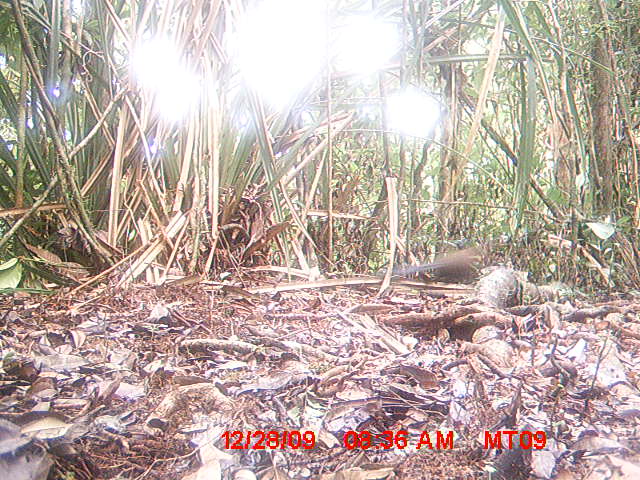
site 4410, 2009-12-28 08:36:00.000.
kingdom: Animalia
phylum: Chordata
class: Aves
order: Cuculiformes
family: Cuculidae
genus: Coua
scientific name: Coua serriana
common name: red-breasted coua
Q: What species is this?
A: Coua serriana (red-breasted coua).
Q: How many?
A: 1.